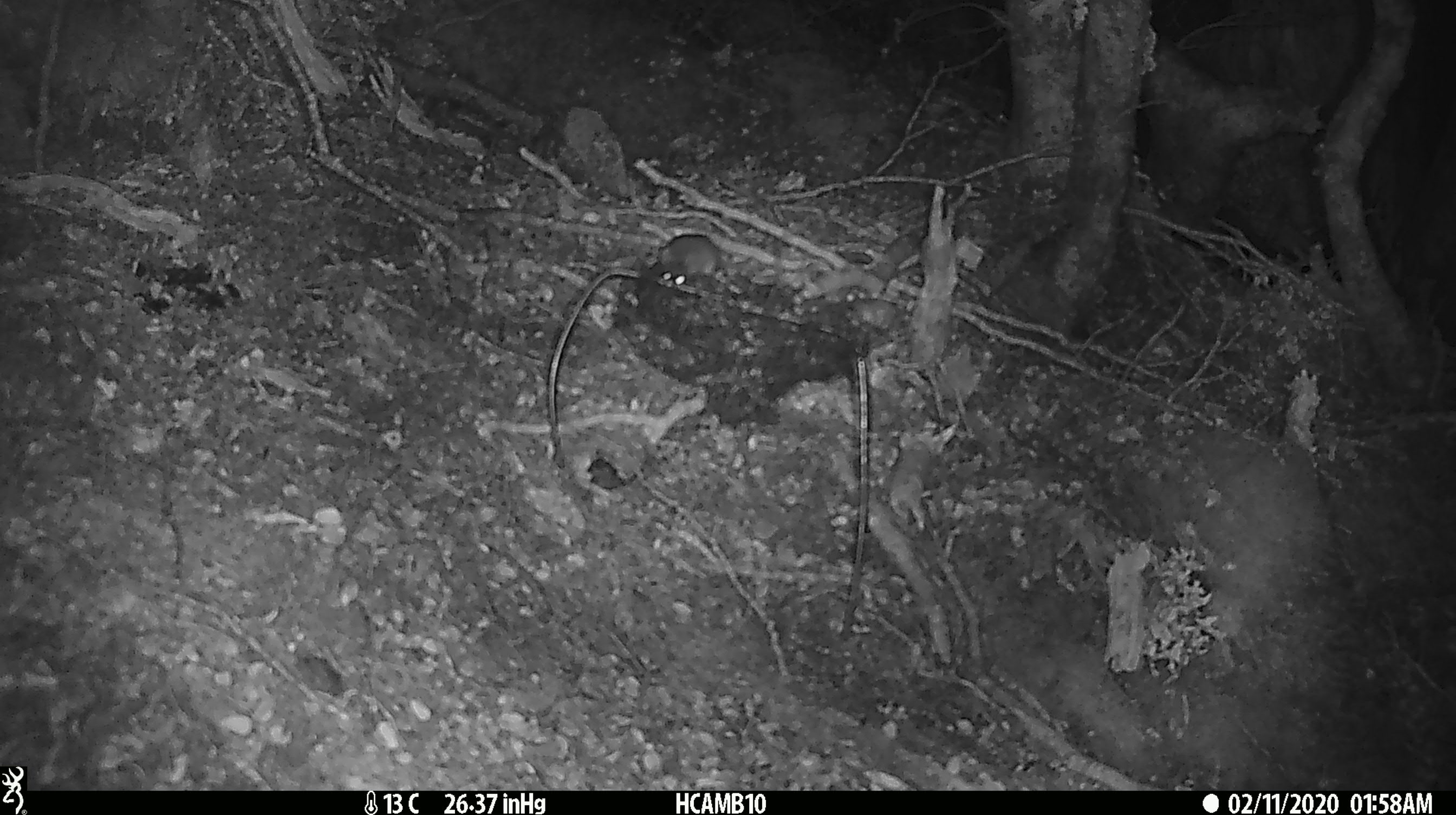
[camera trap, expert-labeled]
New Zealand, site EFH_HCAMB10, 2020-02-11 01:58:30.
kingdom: Animalia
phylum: Chordata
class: Mammalia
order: Rodentia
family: Muridae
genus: Mus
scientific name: Mus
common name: mouse